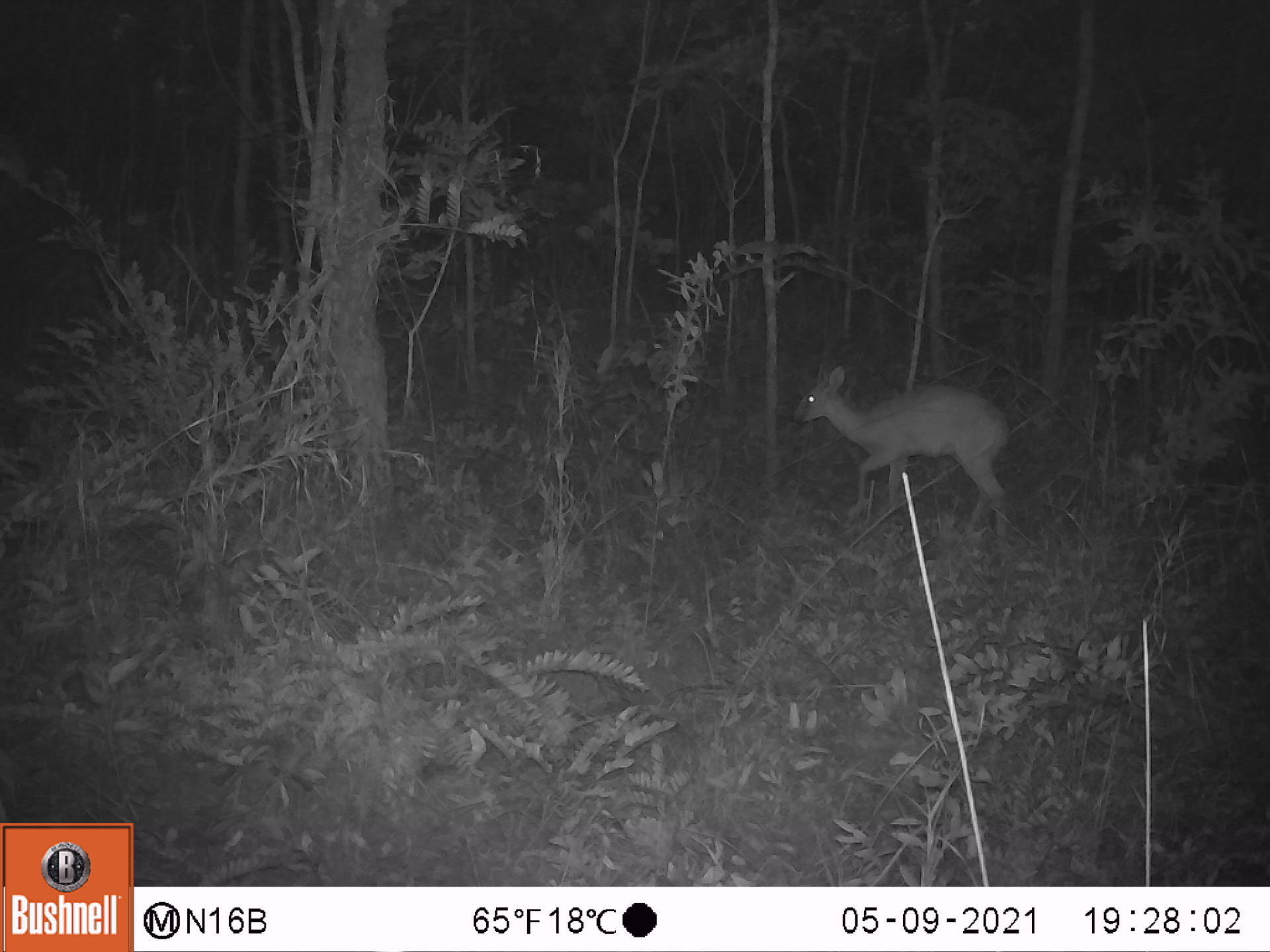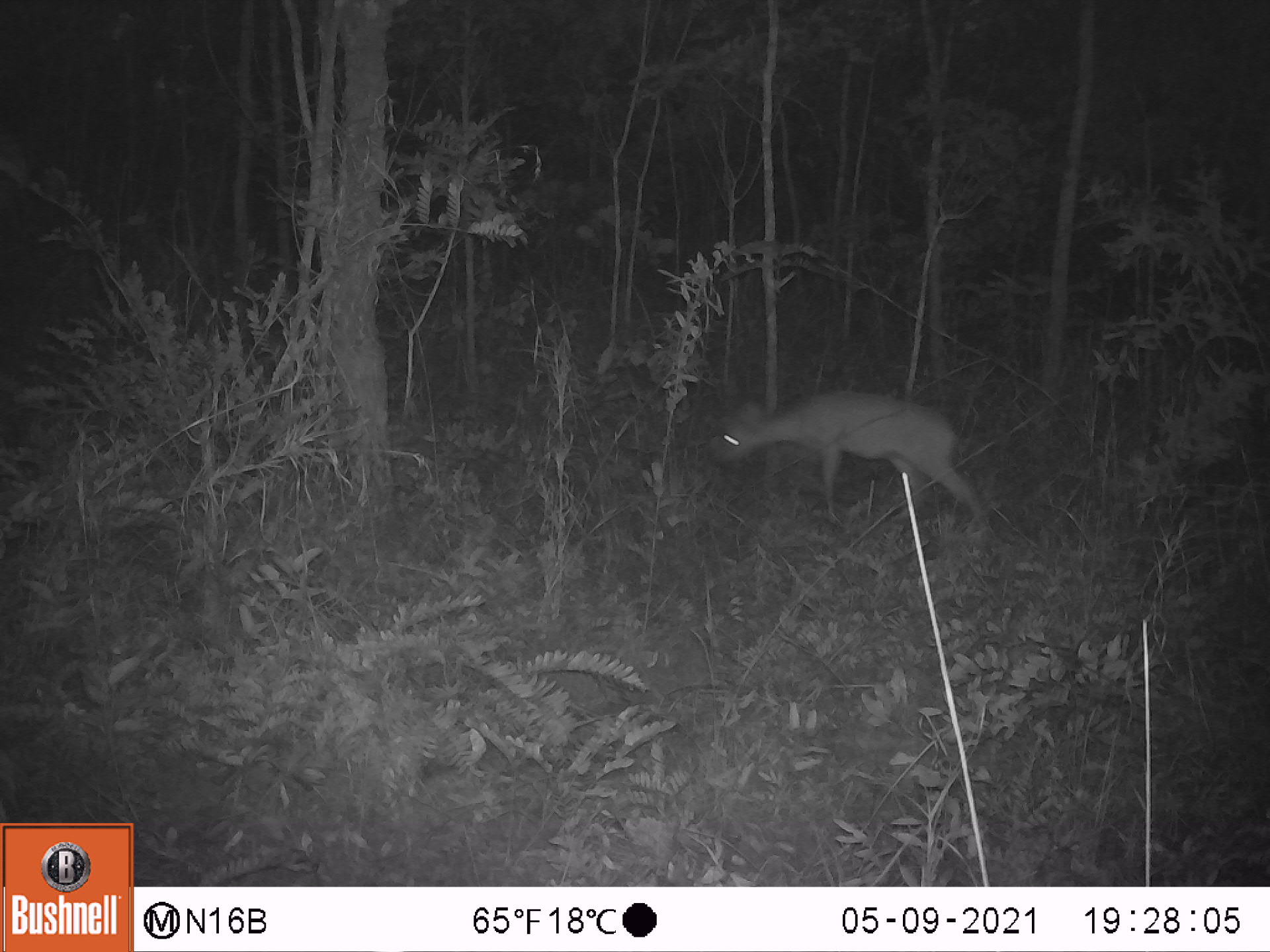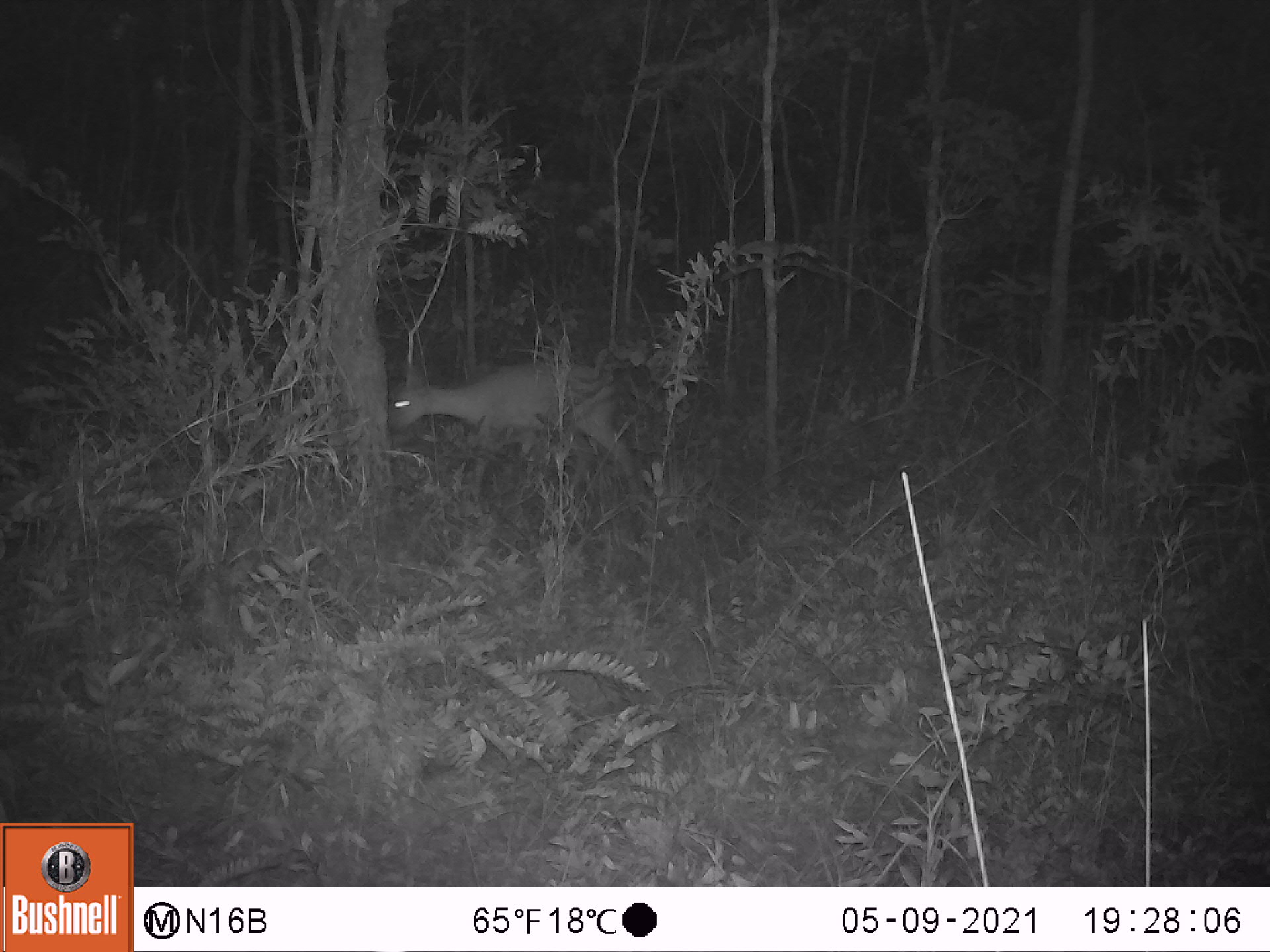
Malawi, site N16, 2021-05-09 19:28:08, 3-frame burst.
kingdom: Animalia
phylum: Chordata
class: Mammalia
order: Artiodactyla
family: Bovidae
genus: Sylvicapra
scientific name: Sylvicapra grimmia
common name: common duiker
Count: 1.